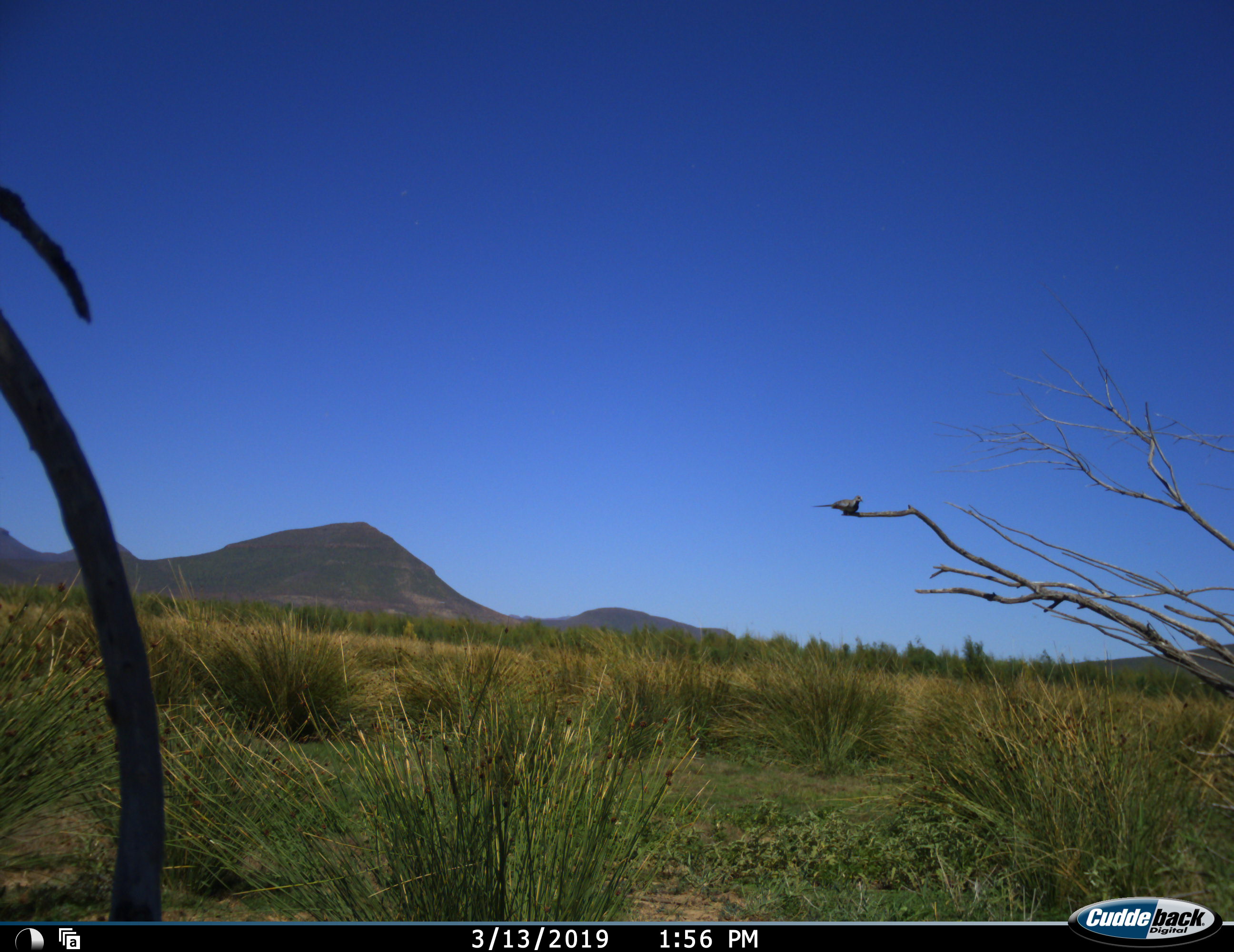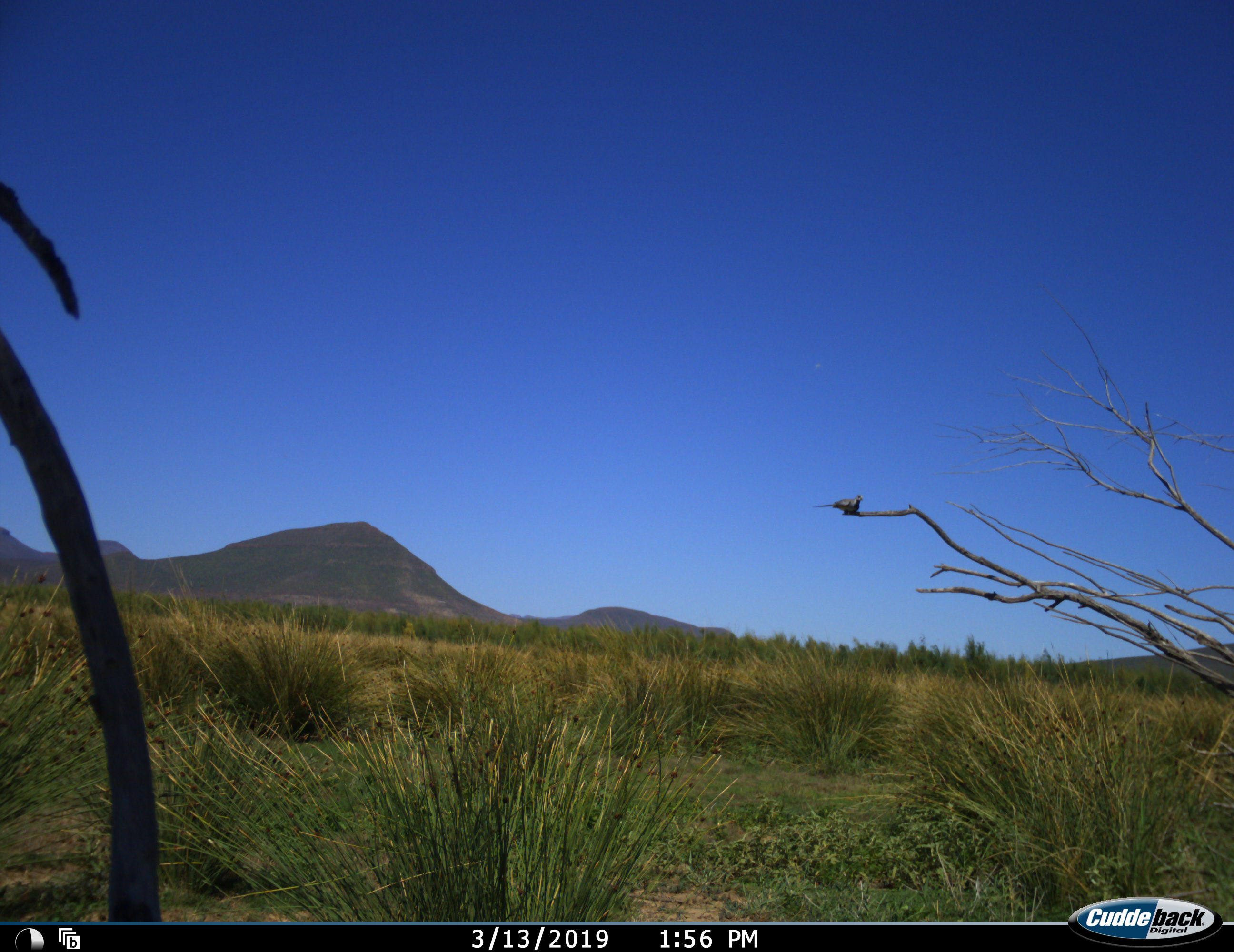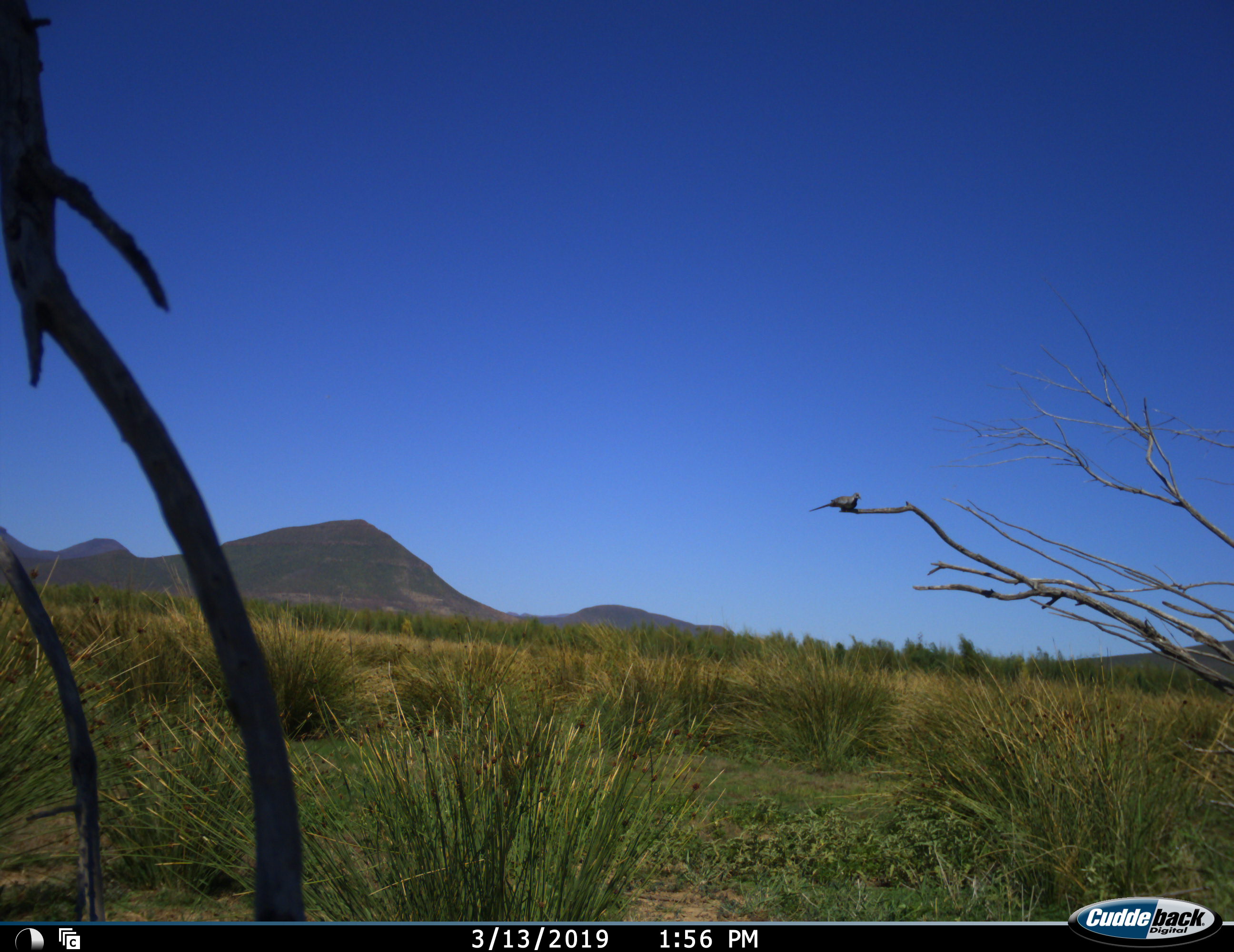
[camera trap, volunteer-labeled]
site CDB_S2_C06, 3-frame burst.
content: unidentified animal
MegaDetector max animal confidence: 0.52